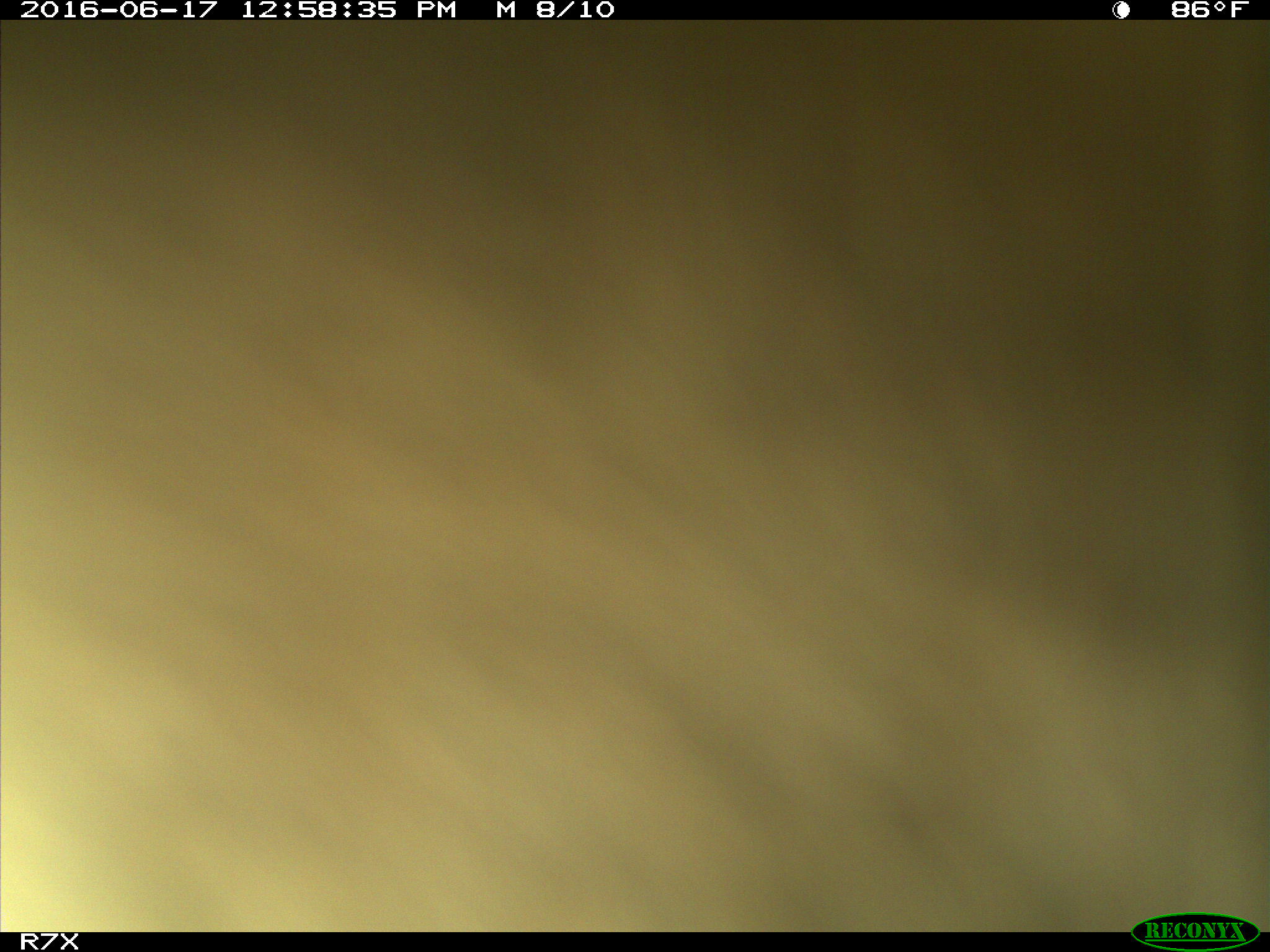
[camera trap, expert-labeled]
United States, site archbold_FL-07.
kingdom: Animalia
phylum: Chordata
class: Mammalia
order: Artiodactyla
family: Bovidae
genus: Bos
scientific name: Bos taurus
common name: domestic cow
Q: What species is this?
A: Bos taurus (domestic cow).